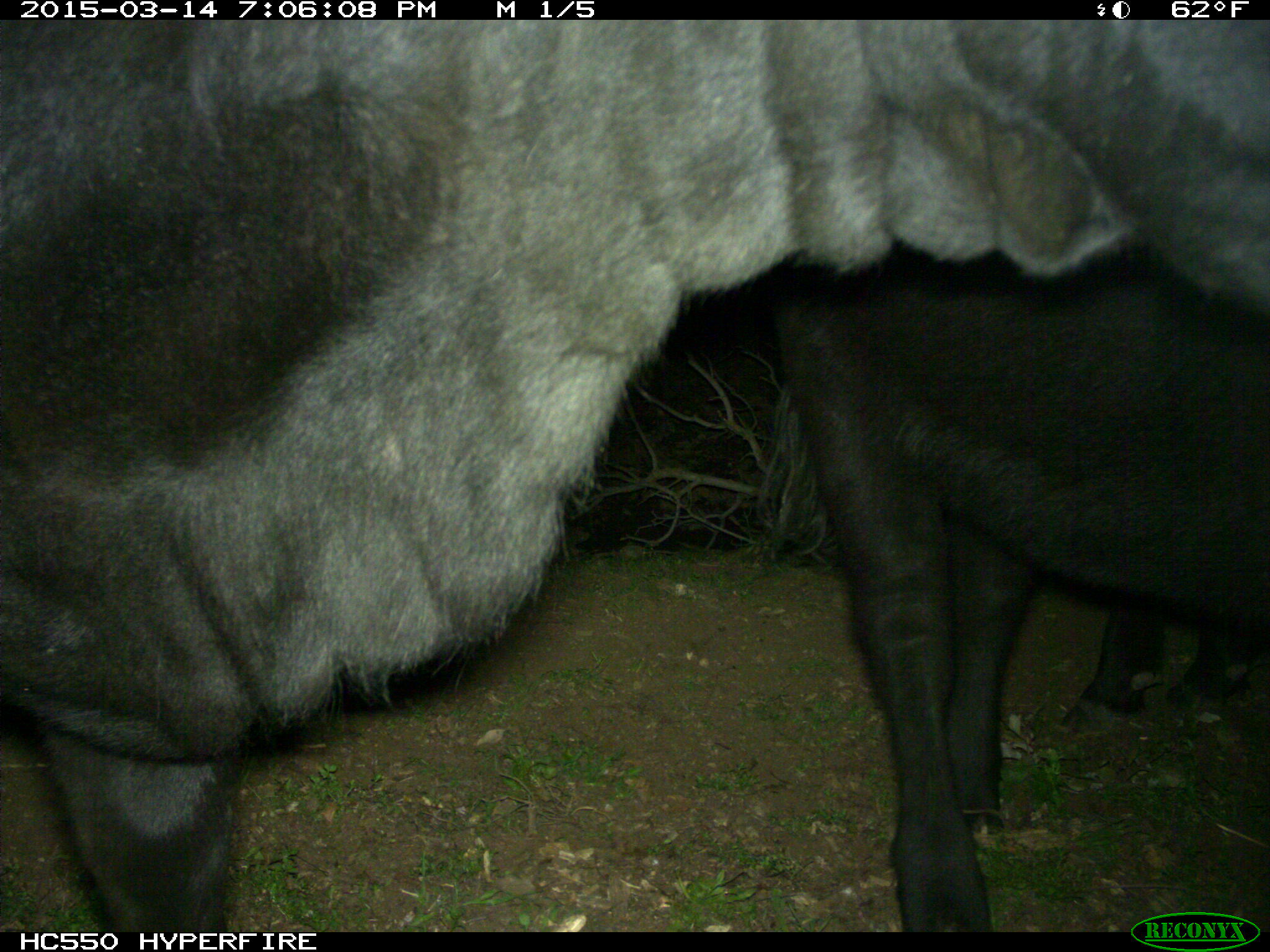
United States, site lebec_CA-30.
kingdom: Animalia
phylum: Chordata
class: Mammalia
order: Artiodactyla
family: Bovidae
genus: Bos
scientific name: Bos taurus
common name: domestic cow